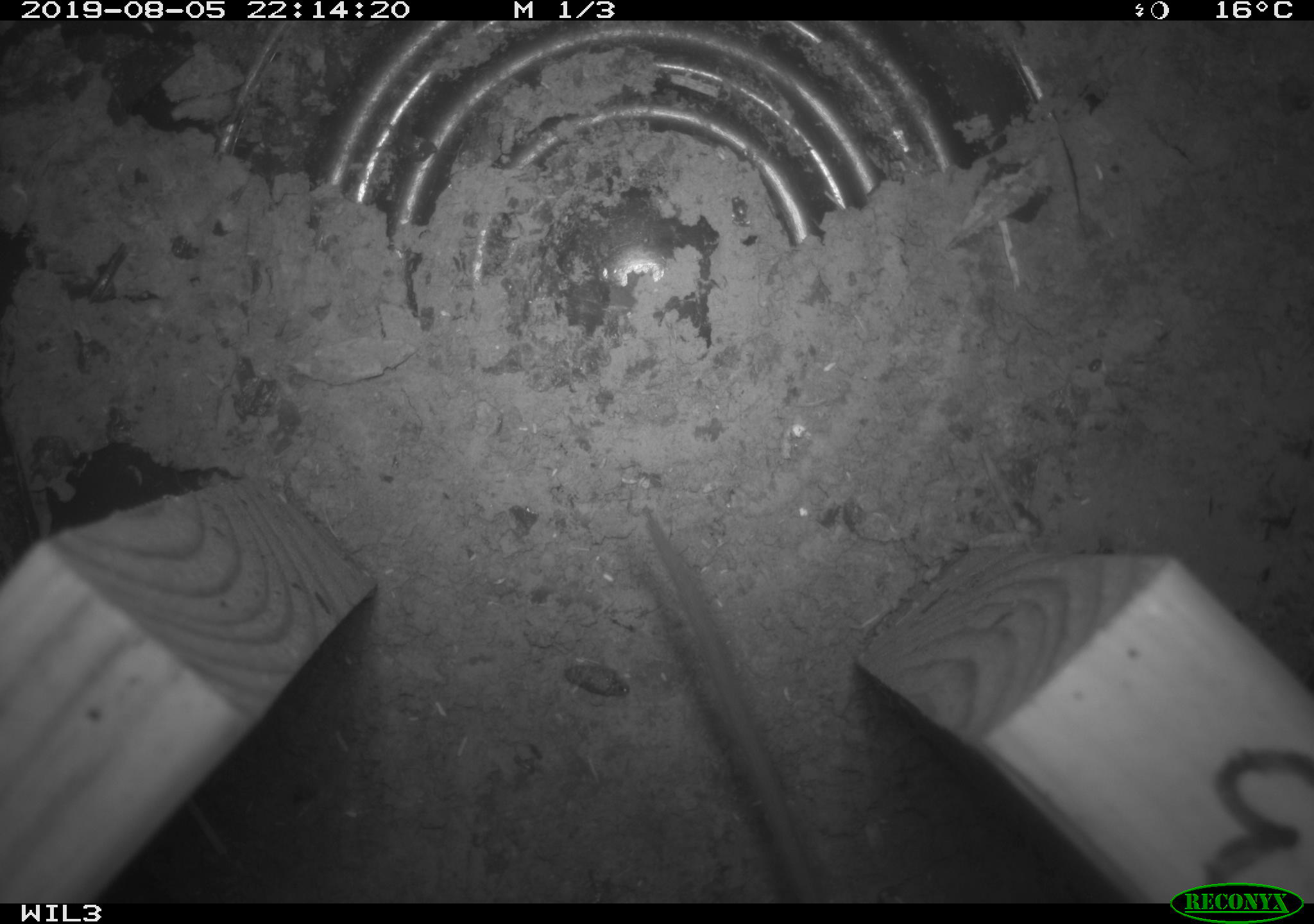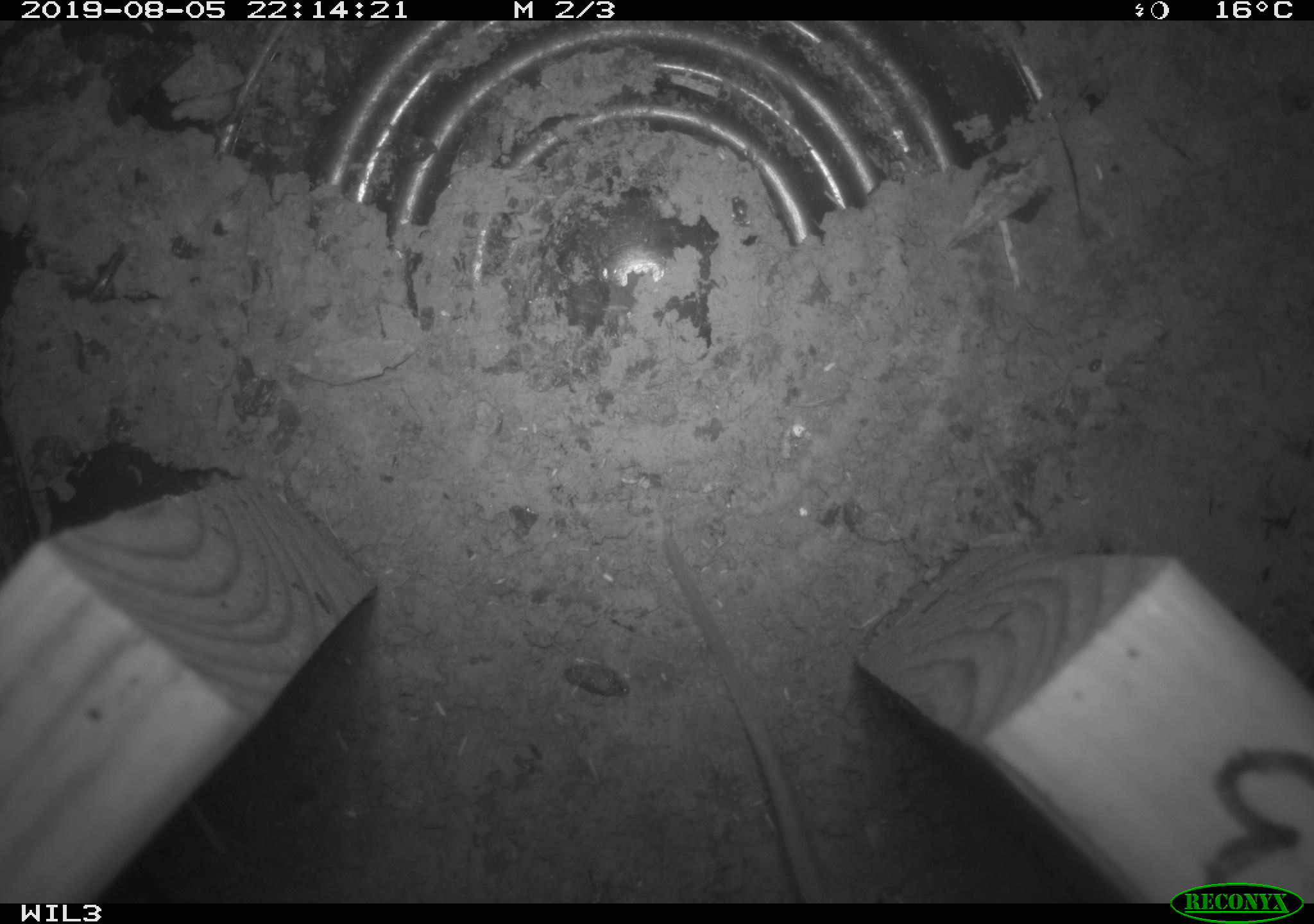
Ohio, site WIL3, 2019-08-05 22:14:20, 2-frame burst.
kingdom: Animalia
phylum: Chordata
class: Mammalia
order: Rodentia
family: Cricetidae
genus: Peromyscus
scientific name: Peromyscus leucopus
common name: white-footed mouse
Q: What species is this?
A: White-footed mouse (Peromyscus leucopus).